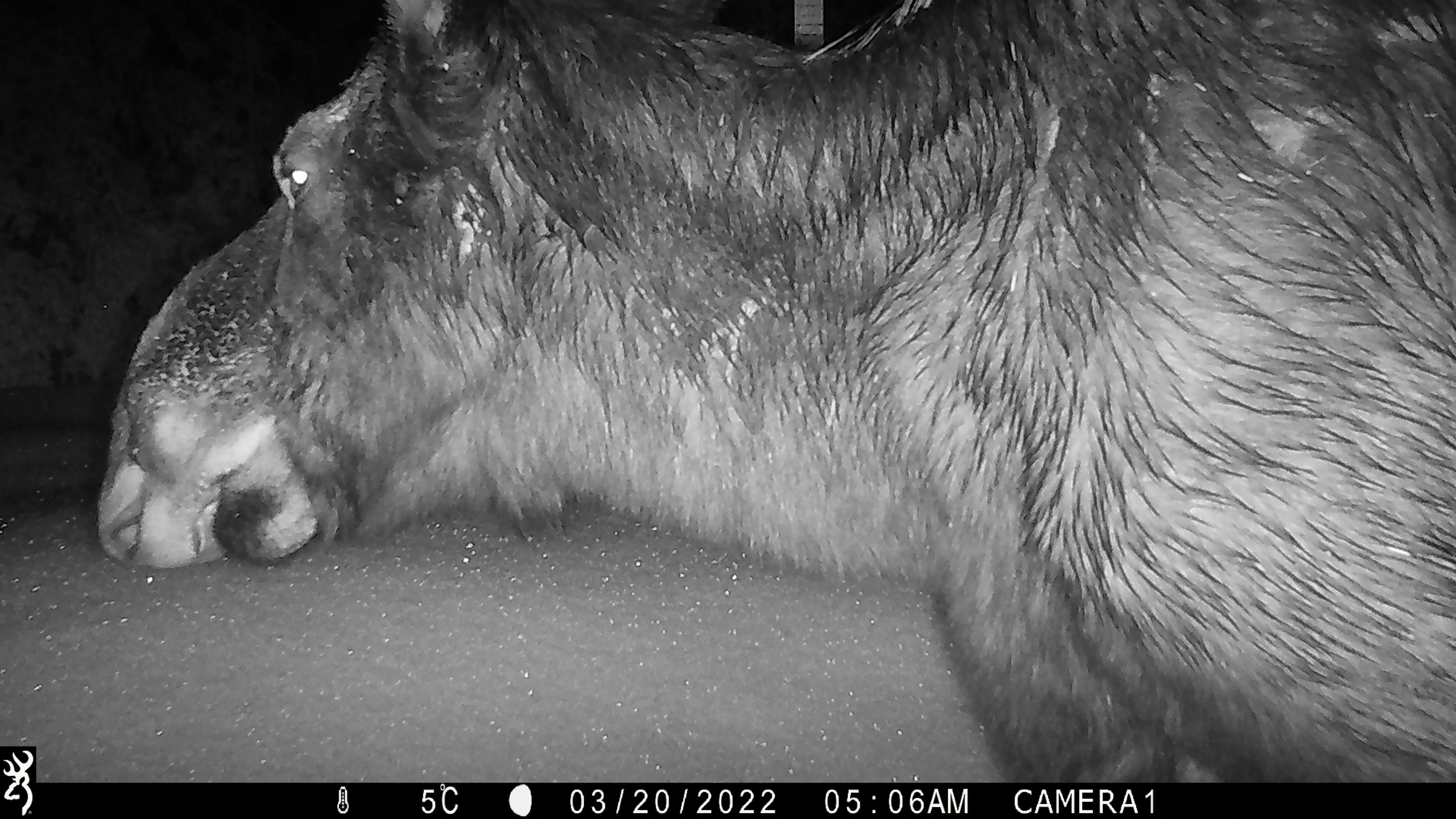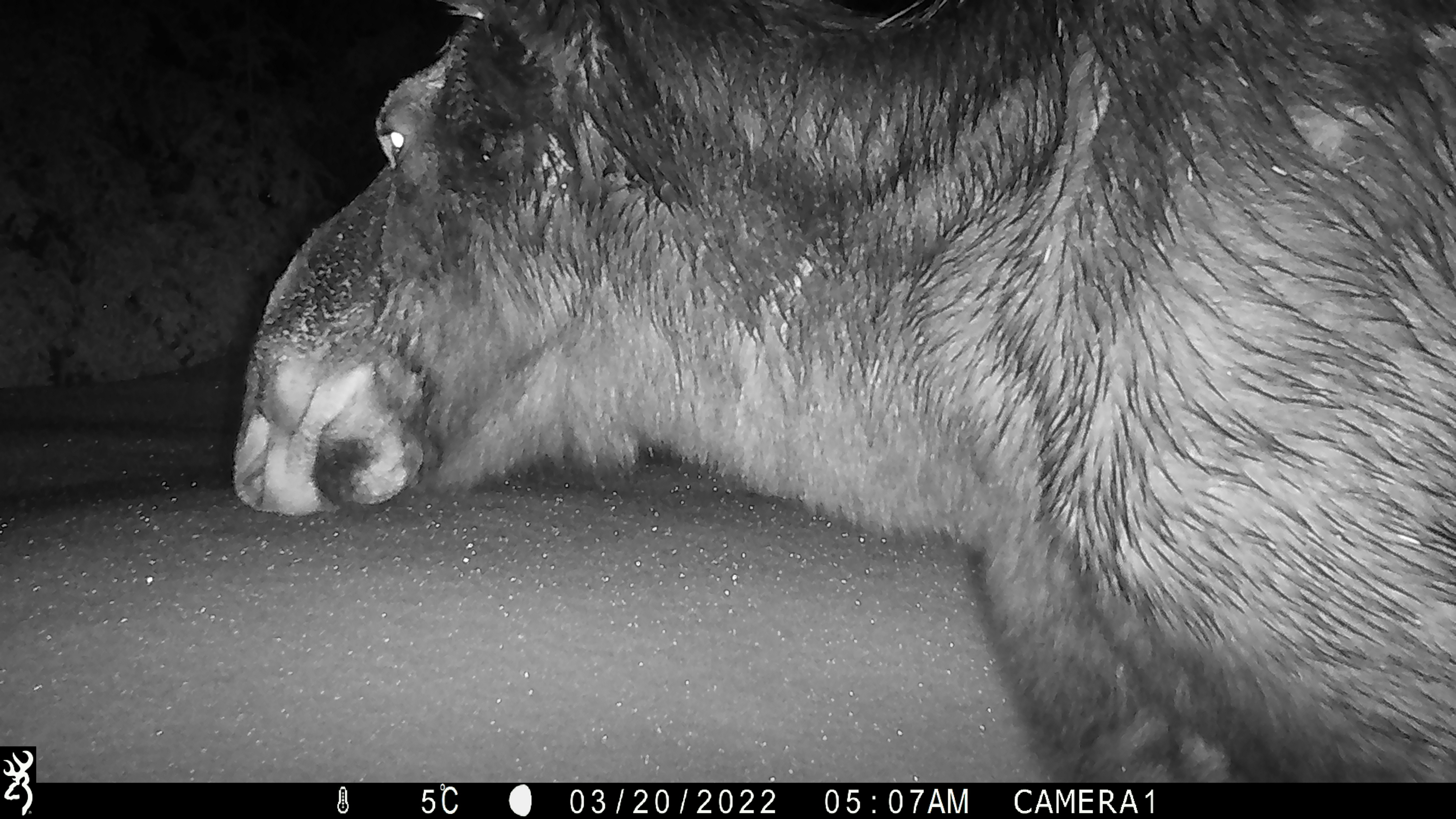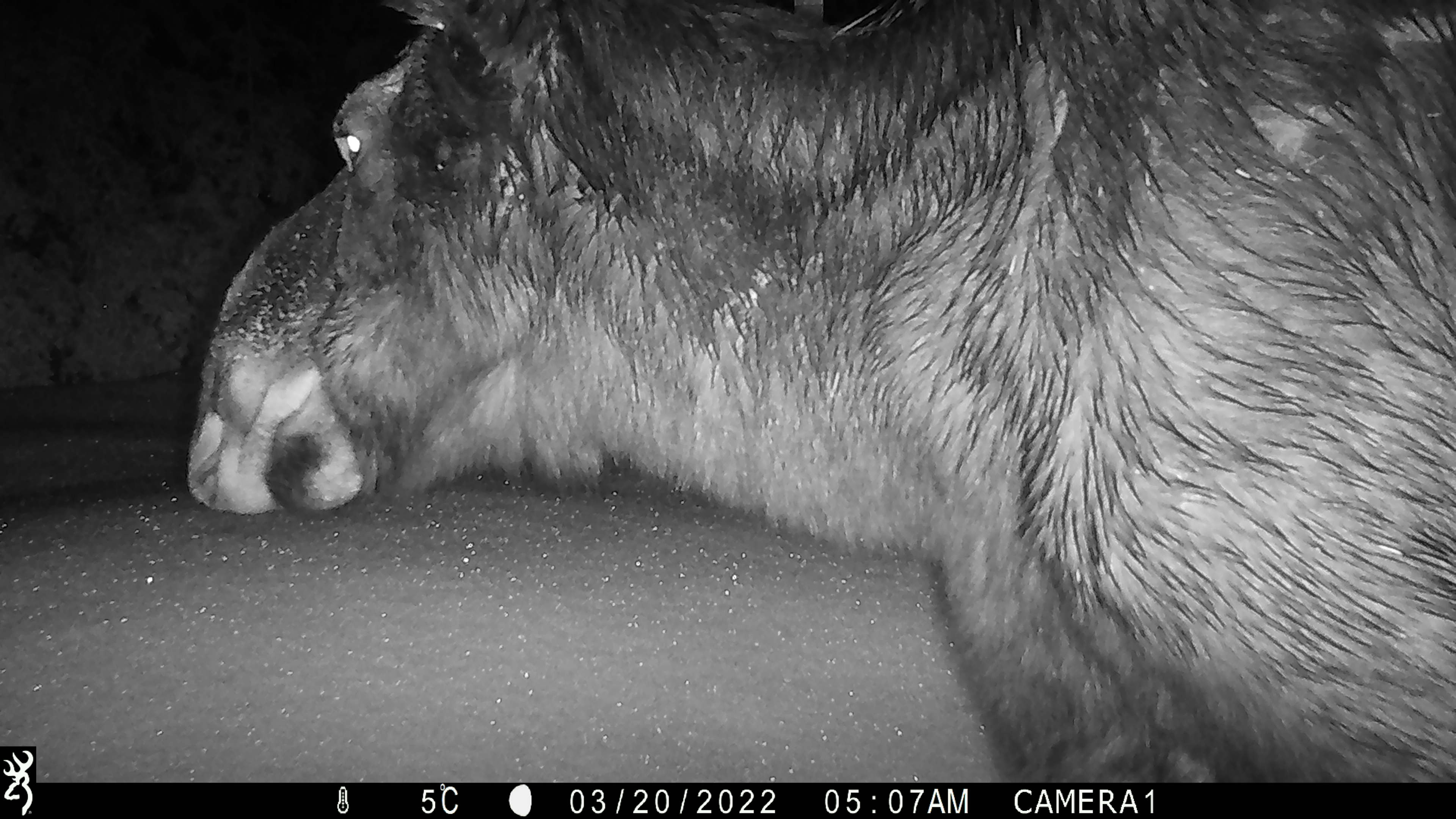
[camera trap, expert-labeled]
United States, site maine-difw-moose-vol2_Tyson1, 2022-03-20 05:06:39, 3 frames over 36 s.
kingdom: Animalia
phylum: Chordata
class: Mammalia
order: Artiodactyla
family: Cervidae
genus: Alces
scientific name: Alces alces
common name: moose